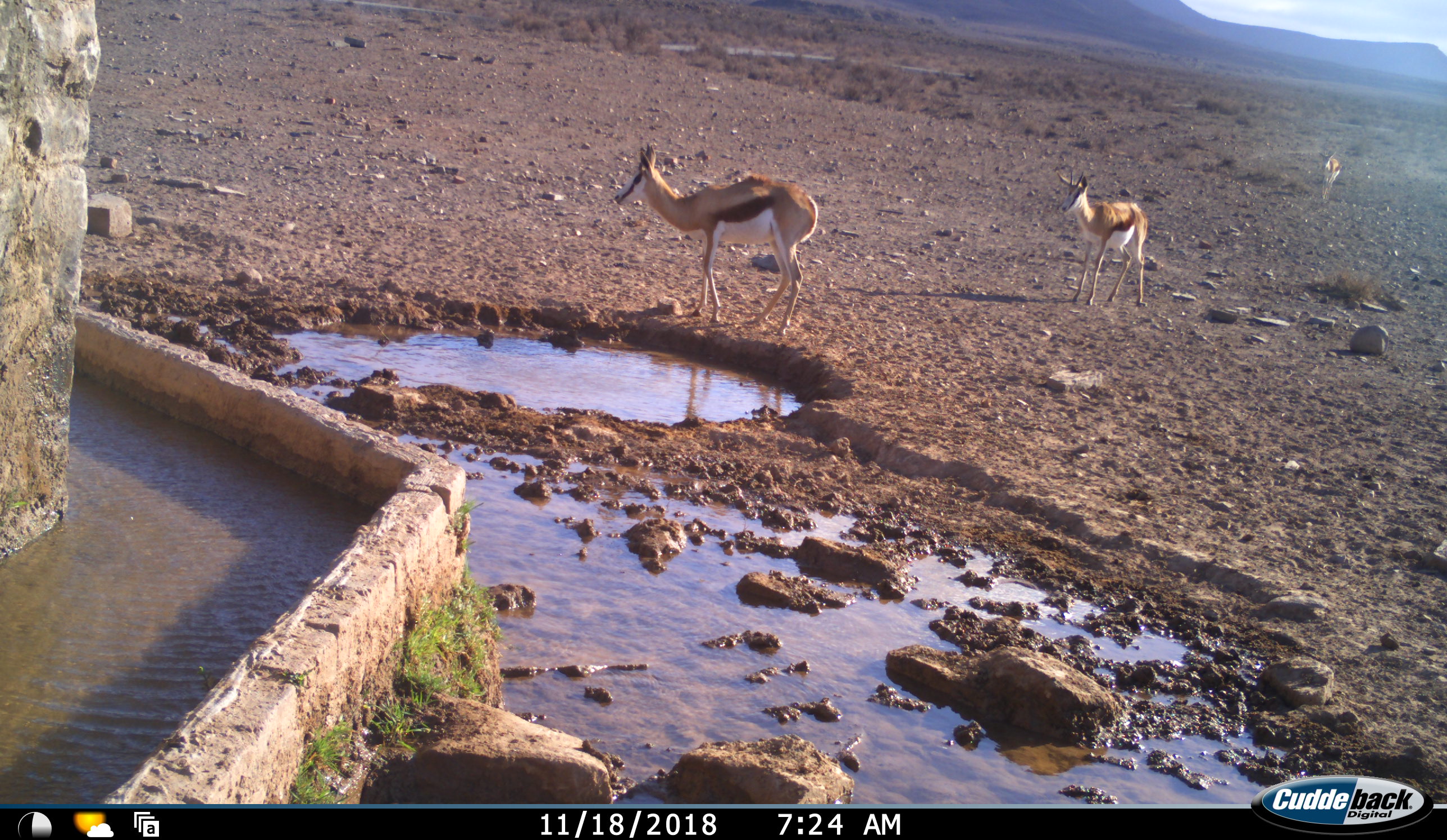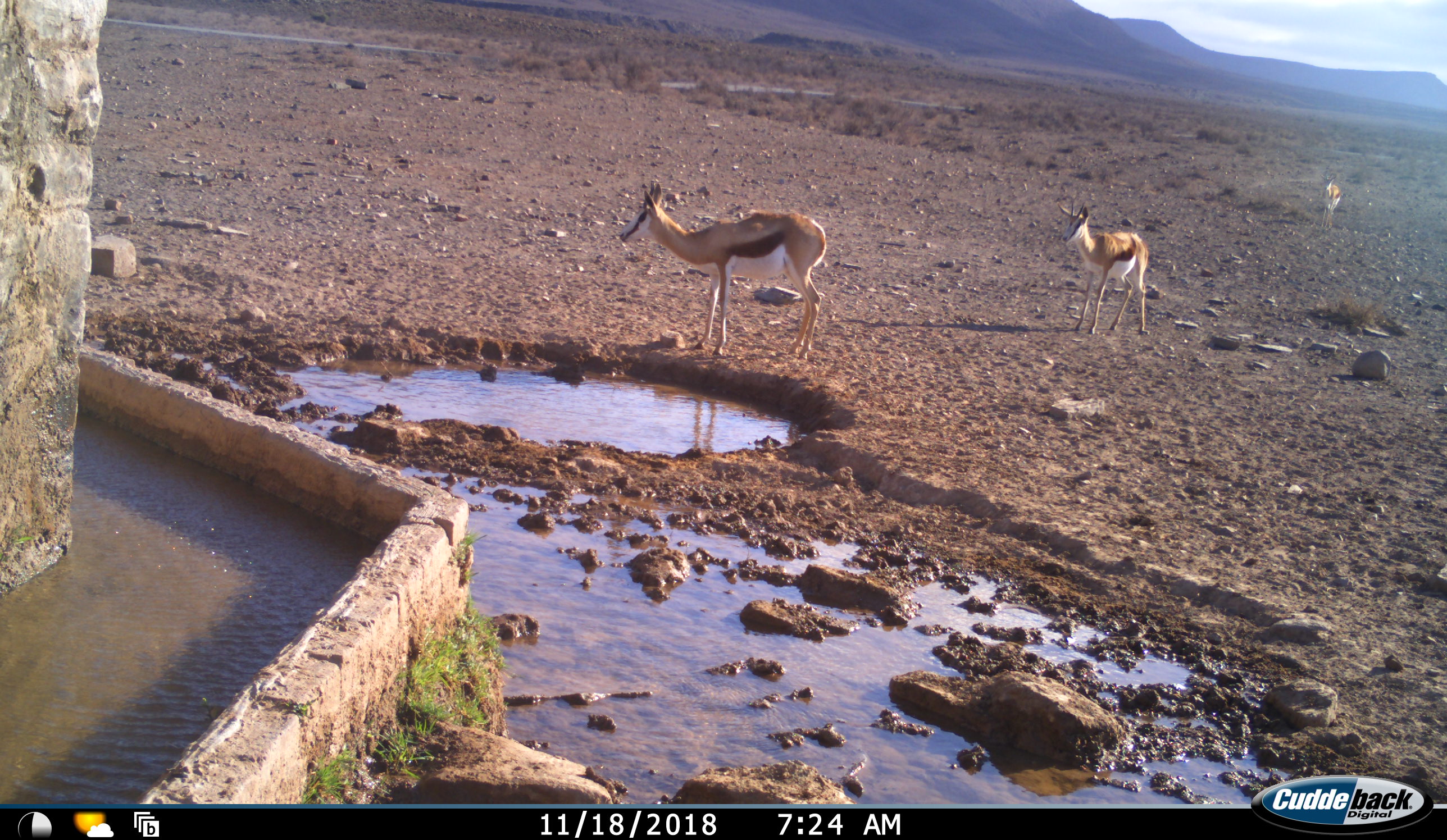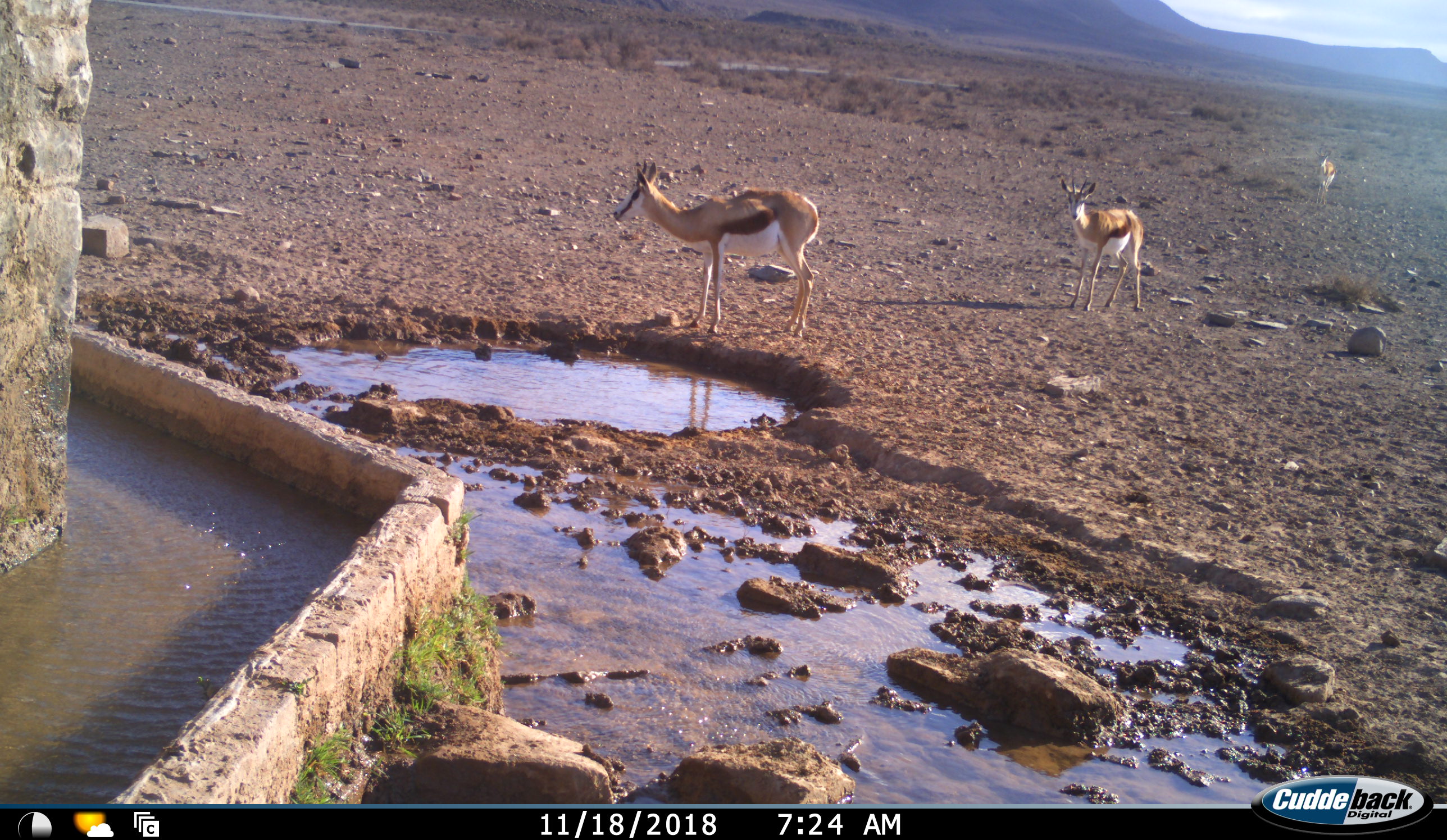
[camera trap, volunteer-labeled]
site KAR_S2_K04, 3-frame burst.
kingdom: Animalia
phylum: Chordata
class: Mammalia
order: Artiodactyla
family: Bovidae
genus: Antidorcas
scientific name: Antidorcas marsupialis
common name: springbok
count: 3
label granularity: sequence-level